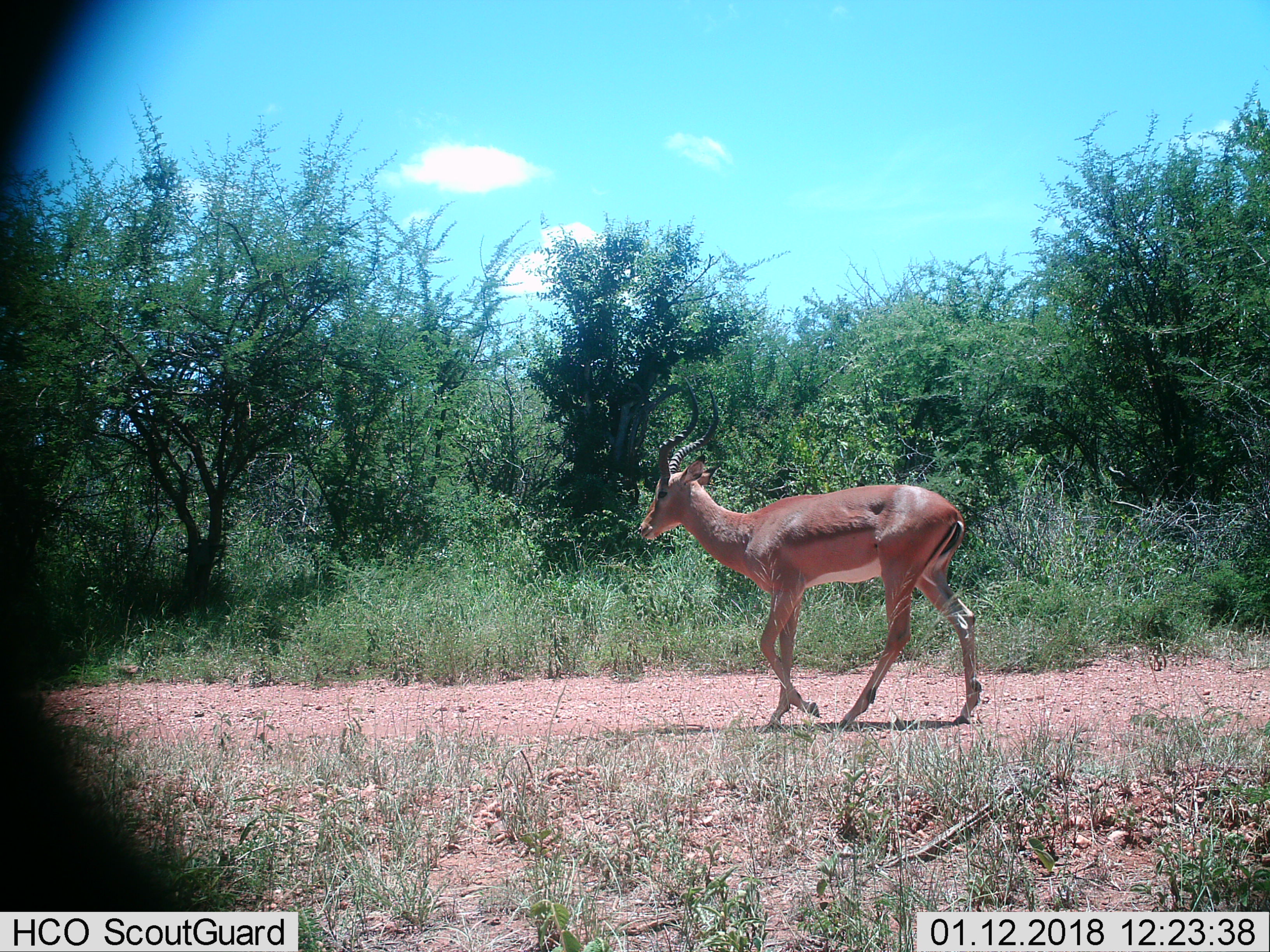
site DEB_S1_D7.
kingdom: Animalia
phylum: Chordata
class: Mammalia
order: Artiodactyla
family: Bovidae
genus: Aepyceros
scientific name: Aepyceros melampus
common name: impala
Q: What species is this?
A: Impala (Aepyceros melampus).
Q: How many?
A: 1.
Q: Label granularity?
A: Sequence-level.